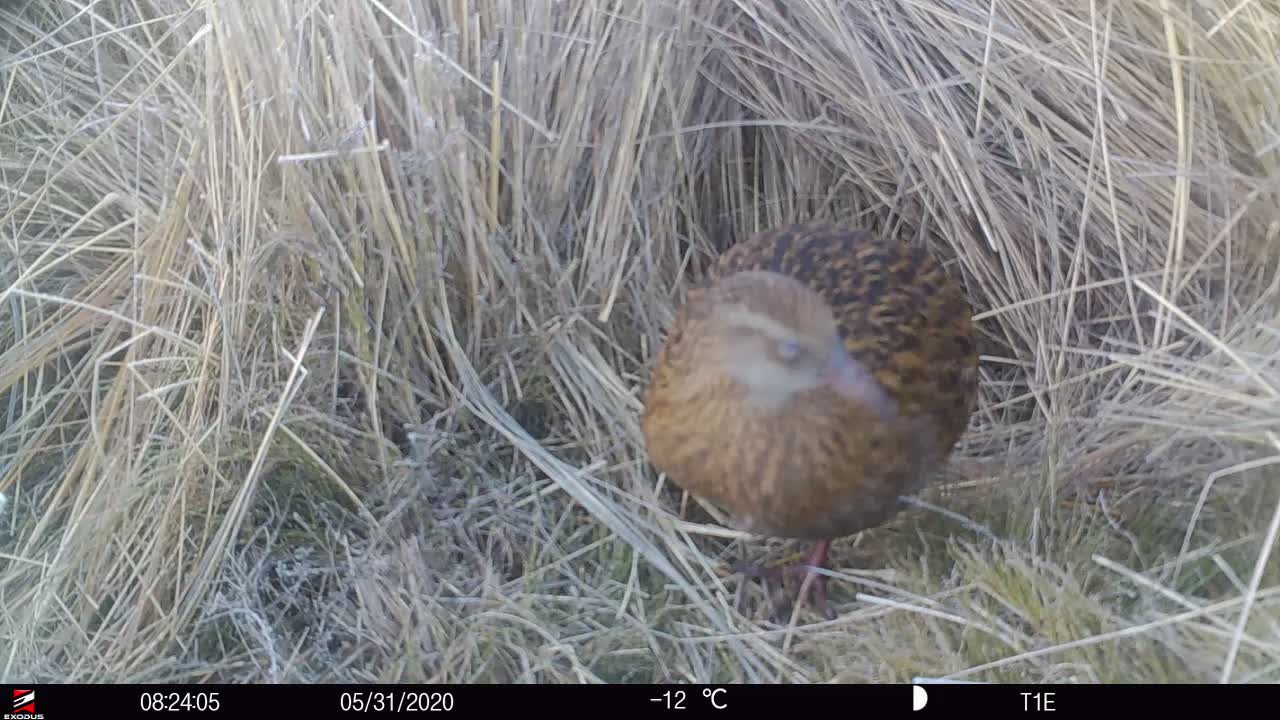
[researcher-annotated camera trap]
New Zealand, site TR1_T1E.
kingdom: Animalia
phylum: Chordata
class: Aves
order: Gruiformes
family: Rallidae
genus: Gallirallus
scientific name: Gallirallus australis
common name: weka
Weka (Gallirallus australis).